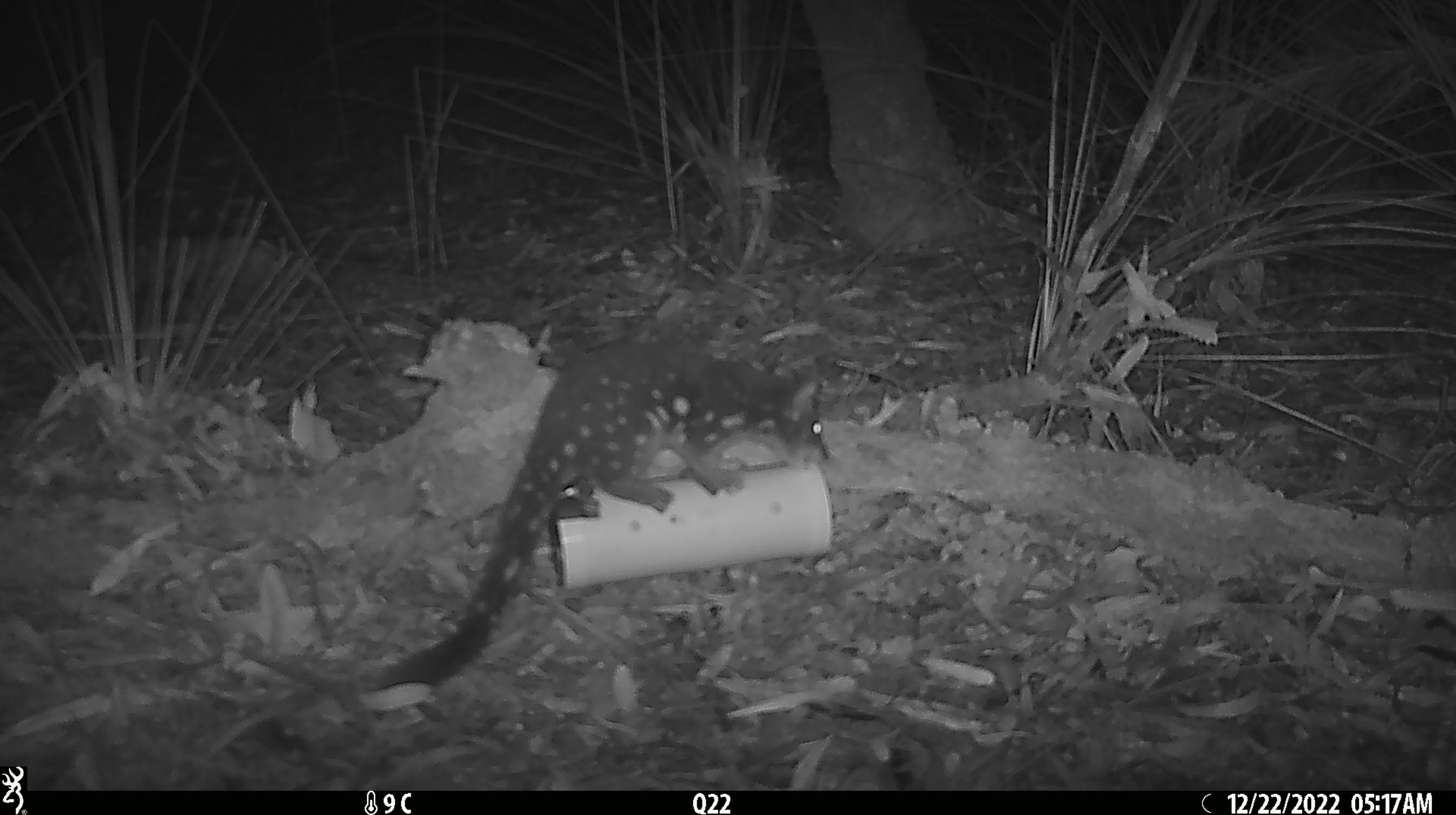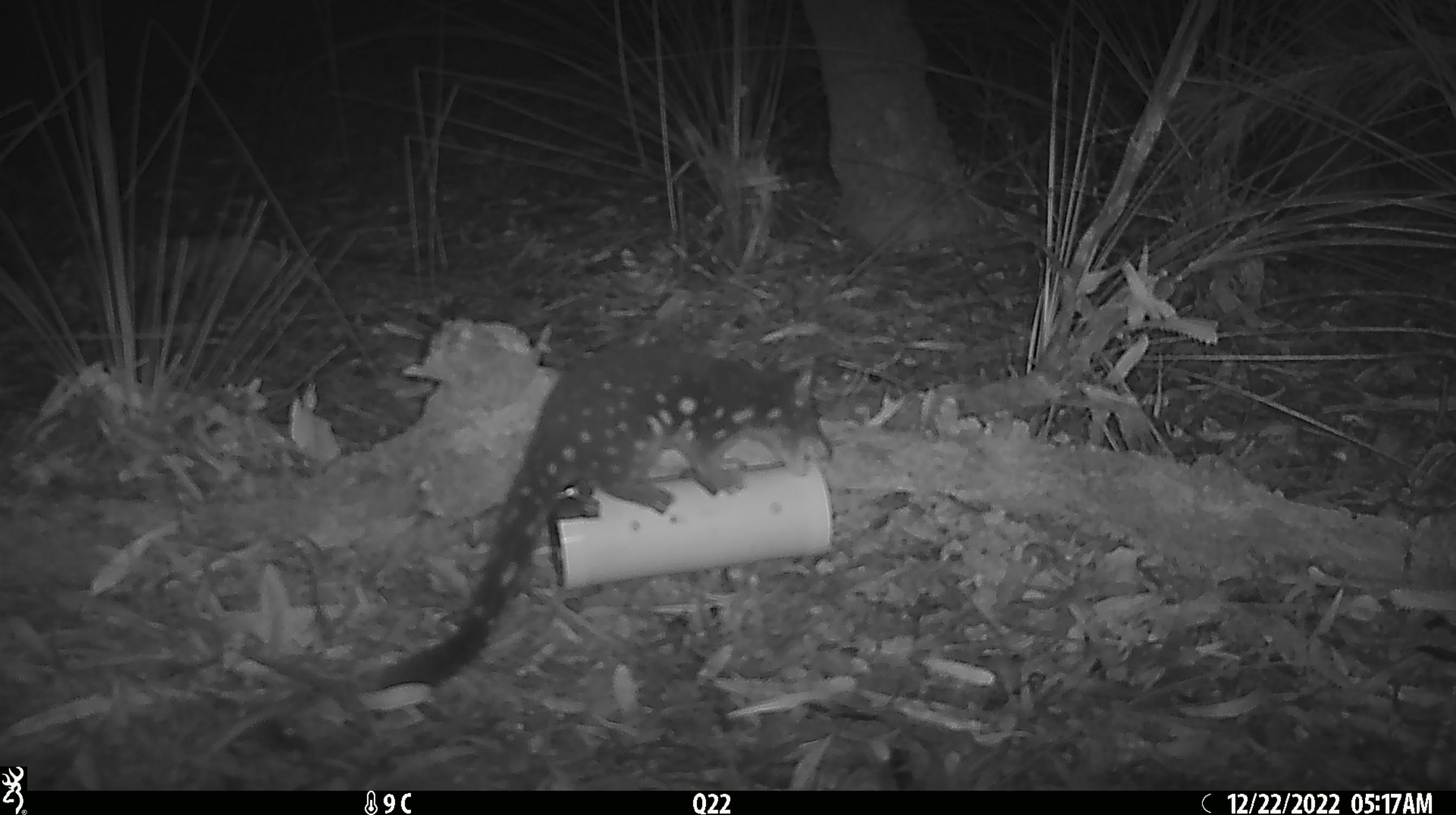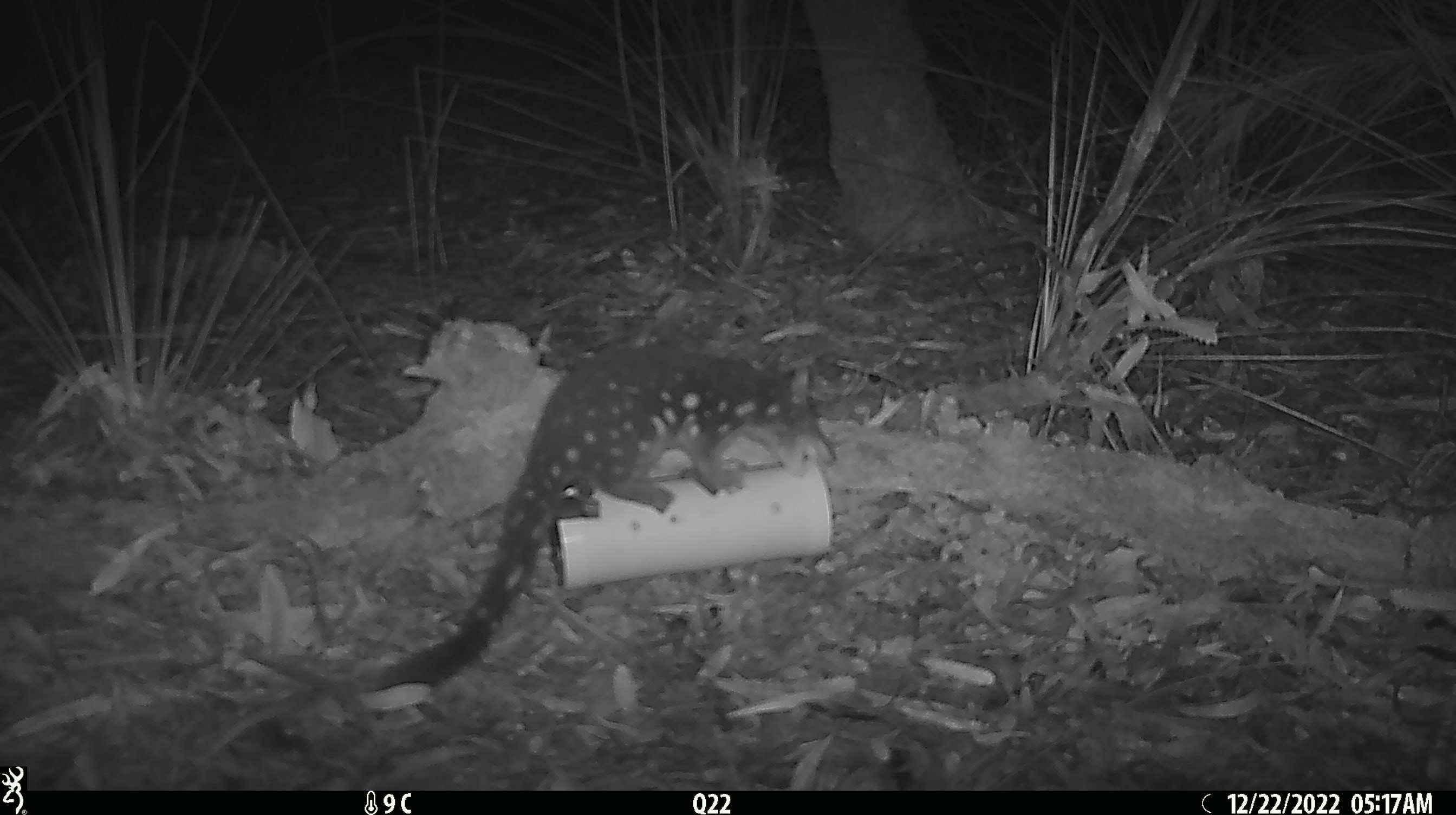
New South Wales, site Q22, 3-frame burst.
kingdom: Animalia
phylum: Chordata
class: Mammalia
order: Dasyuromorphia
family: Dasyuridae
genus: Dasyurus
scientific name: Dasyurus maculatus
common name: spotted-tailed quoll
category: quoll